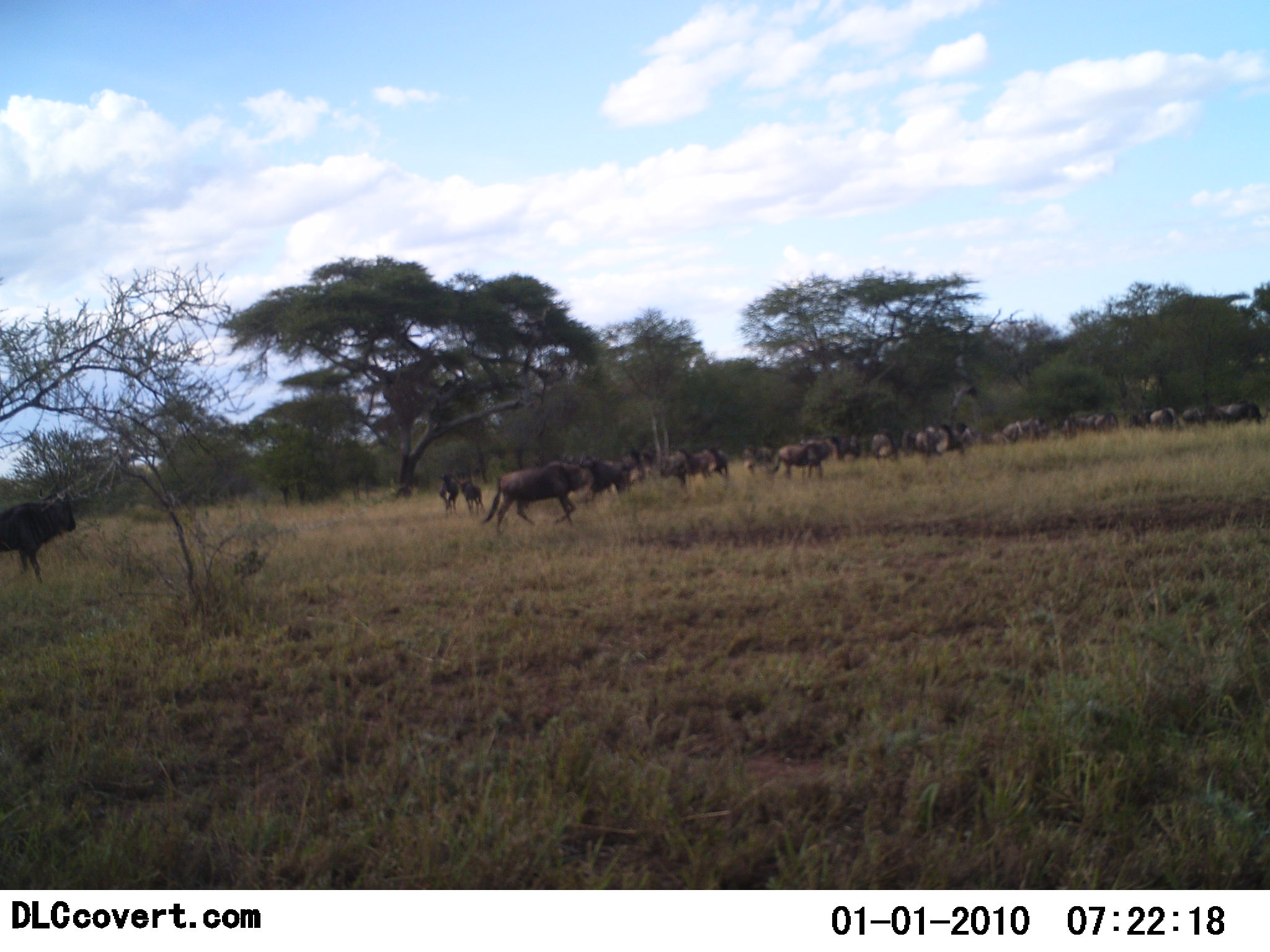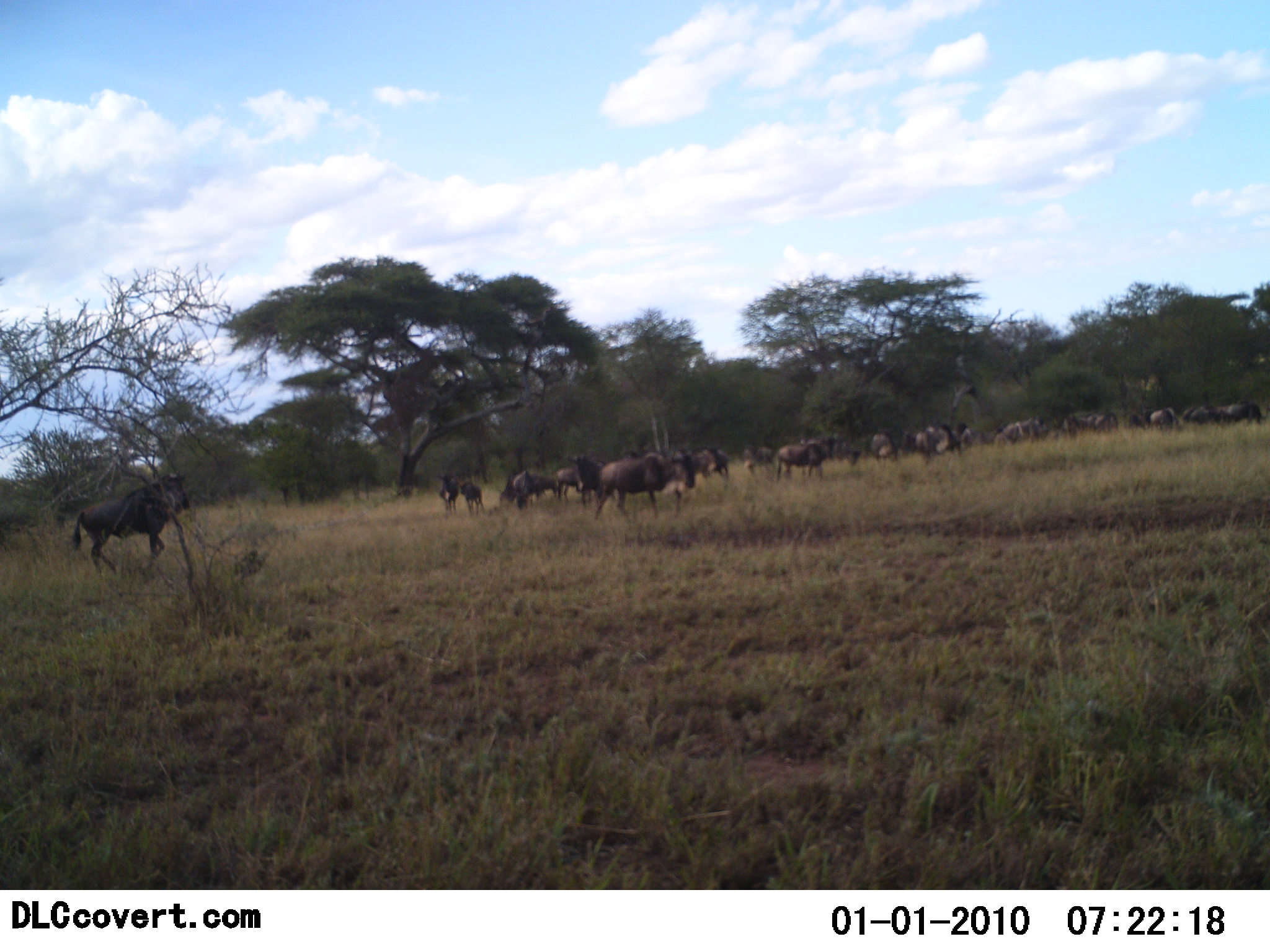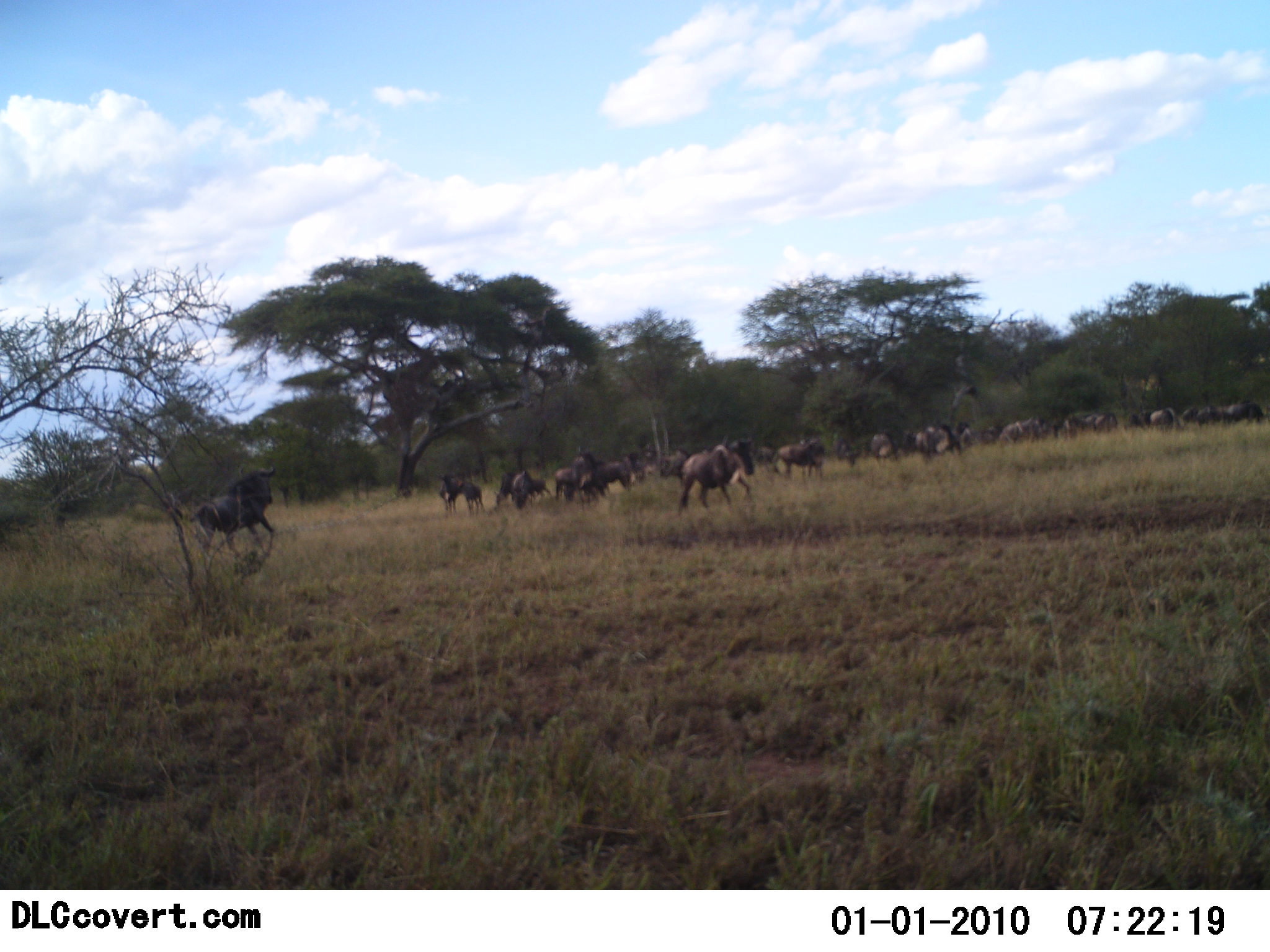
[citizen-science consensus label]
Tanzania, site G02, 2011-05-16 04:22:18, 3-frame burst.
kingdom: Animalia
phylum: Chordata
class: Mammalia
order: Artiodactyla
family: Bovidae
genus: Connochaetes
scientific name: Connochaetes taurinus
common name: blue wildebeest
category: wildebeest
Wildebeest (blue wildebeest) (Connochaetes taurinus), count 11-50. Behavior (volunteer vote fractions): standing 14%, resting 7%, moving 100%, interacting 0%. Young present (vote fraction): 0%. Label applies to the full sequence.